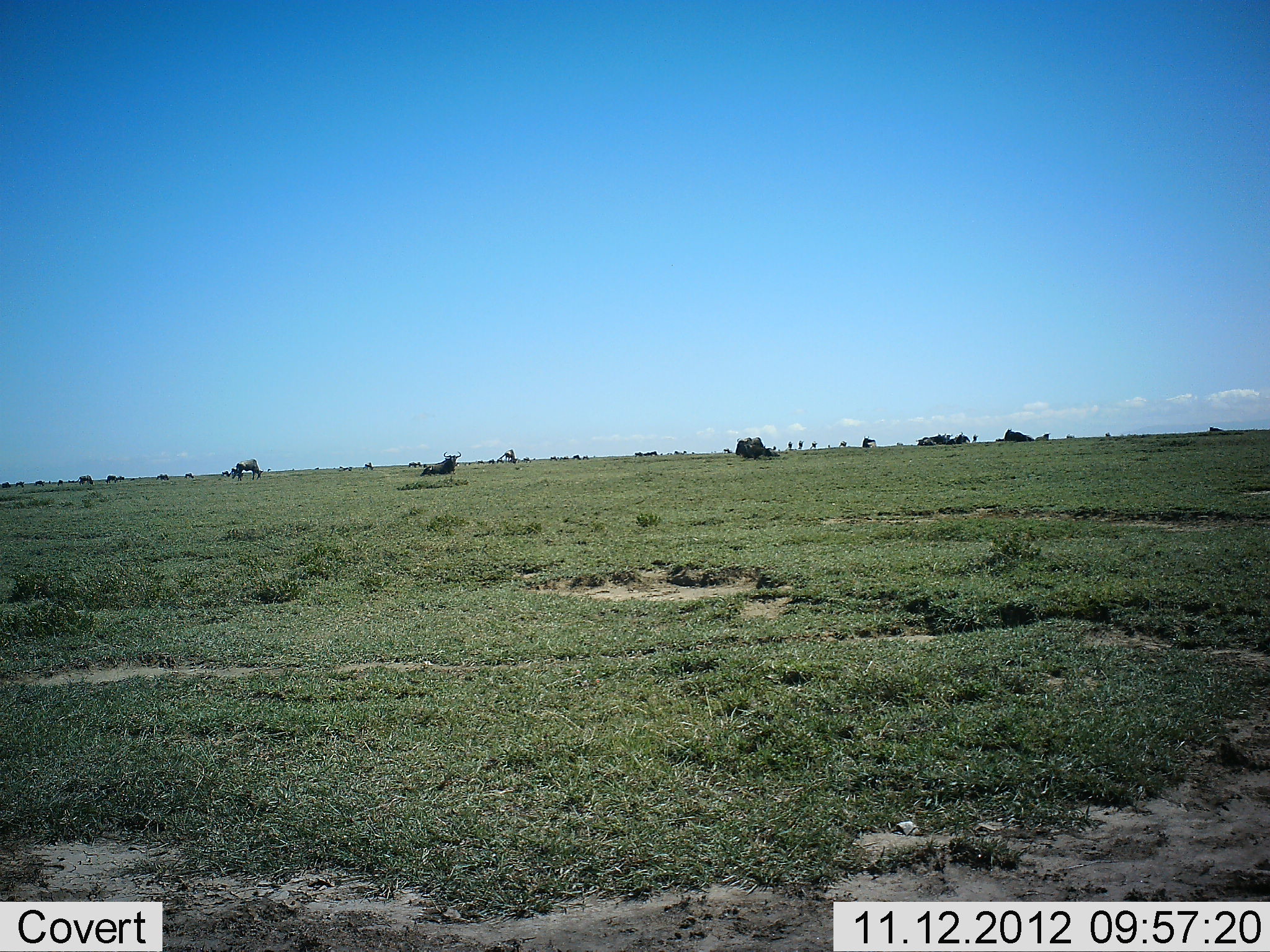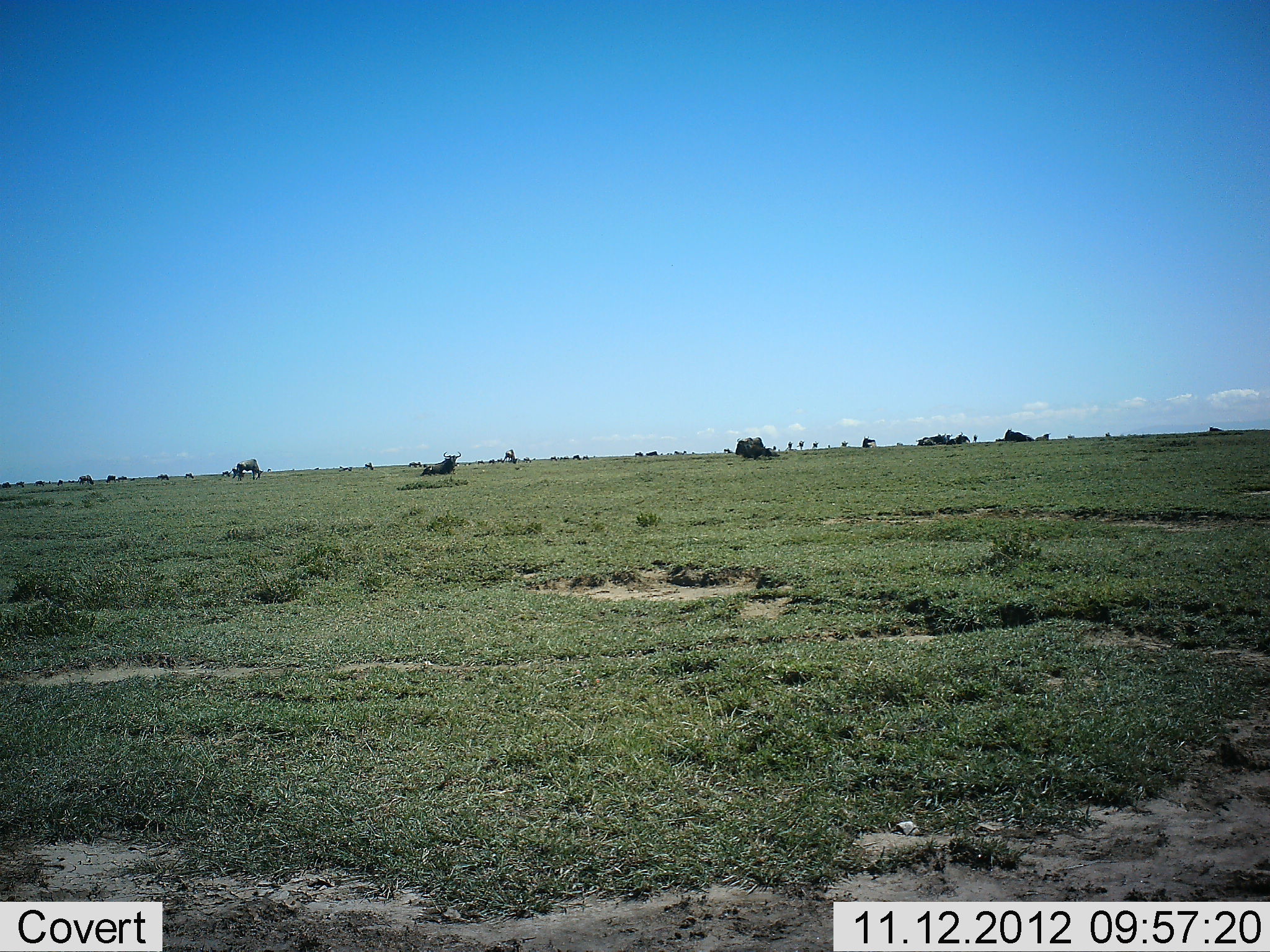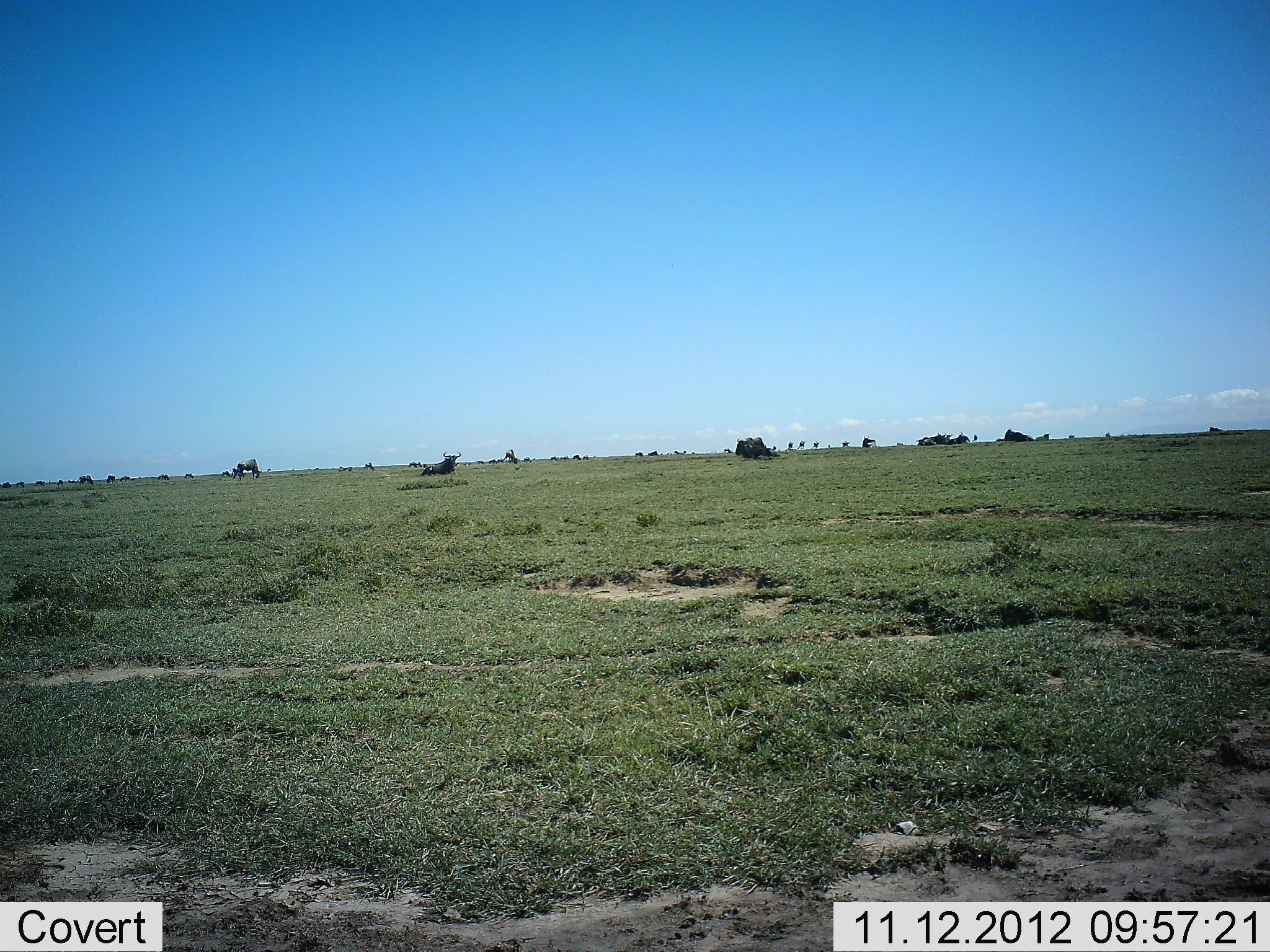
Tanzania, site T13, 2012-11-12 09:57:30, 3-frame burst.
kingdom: Animalia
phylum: Chordata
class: Mammalia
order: Artiodactyla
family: Bovidae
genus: Connochaetes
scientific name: Connochaetes taurinus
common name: blue wildebeest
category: wildebeest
Wildebeest (blue wildebeest) (Connochaetes taurinus), count 11-50. Behavior (volunteer vote fractions): standing 60%, resting 90%, moving 20%, interacting 0%. Young present (vote fraction): 0%. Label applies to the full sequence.